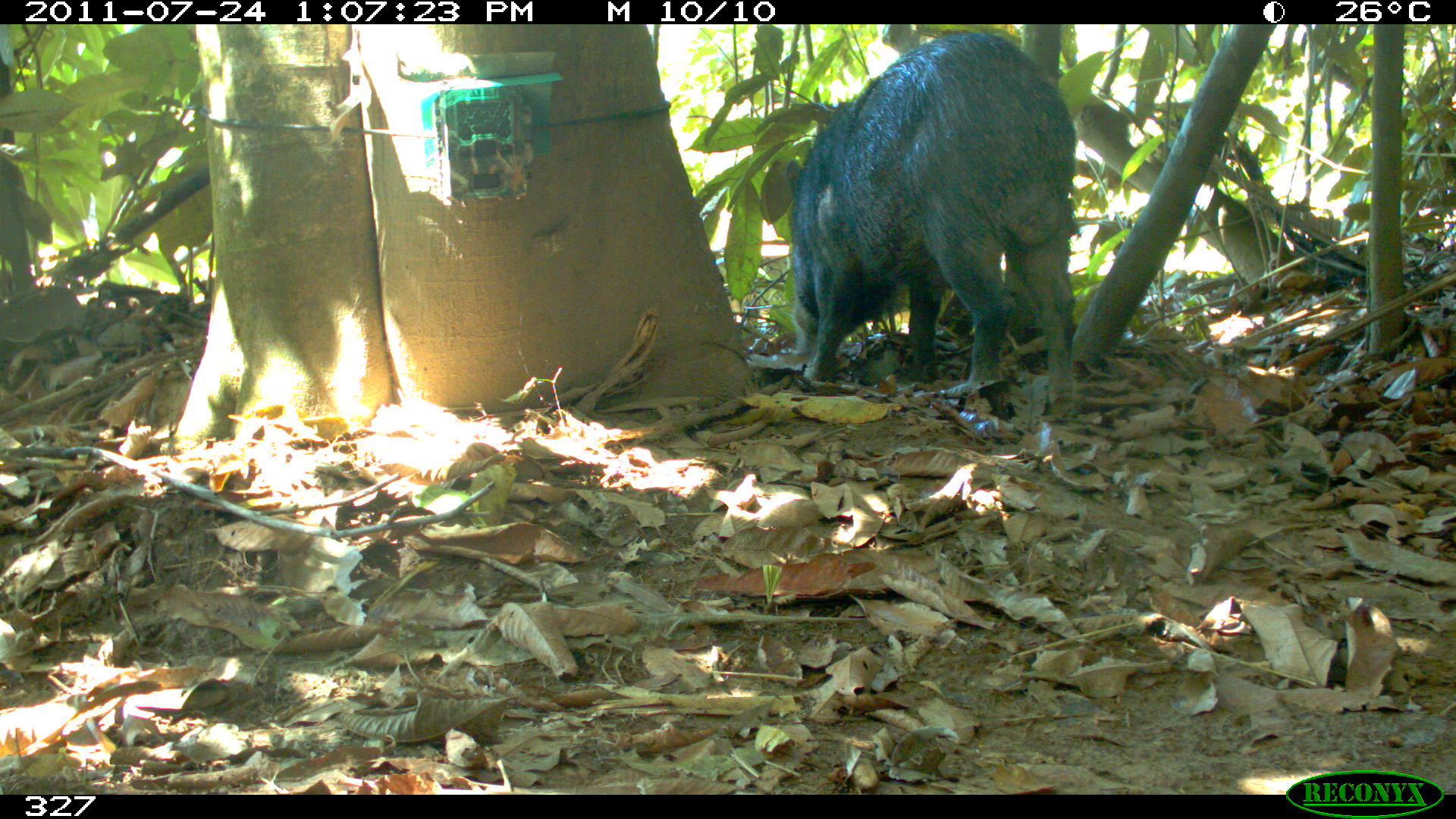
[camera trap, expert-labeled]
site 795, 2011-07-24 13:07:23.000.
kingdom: Animalia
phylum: Chordata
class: Mammalia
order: Artiodactyla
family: Tayassuidae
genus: Tayassu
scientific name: Tayassu pecari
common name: white-lipped peccary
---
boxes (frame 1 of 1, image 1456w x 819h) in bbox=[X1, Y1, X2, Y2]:
tayassu pecari: bbox=[791, 34, 1077, 421]